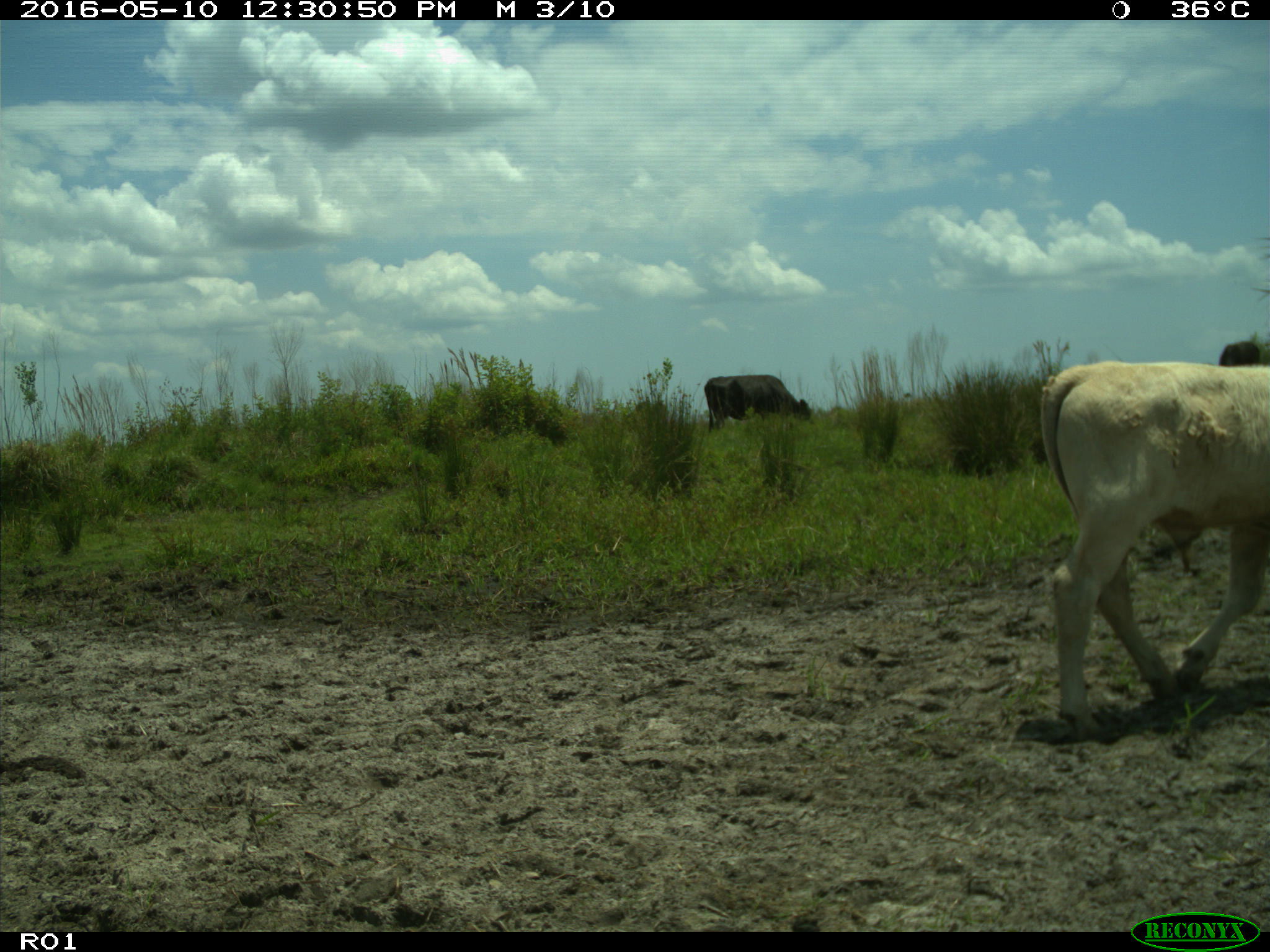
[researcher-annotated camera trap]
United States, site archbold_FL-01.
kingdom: Animalia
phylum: Chordata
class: Mammalia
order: Artiodactyla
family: Bovidae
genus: Bos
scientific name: Bos taurus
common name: domestic cow